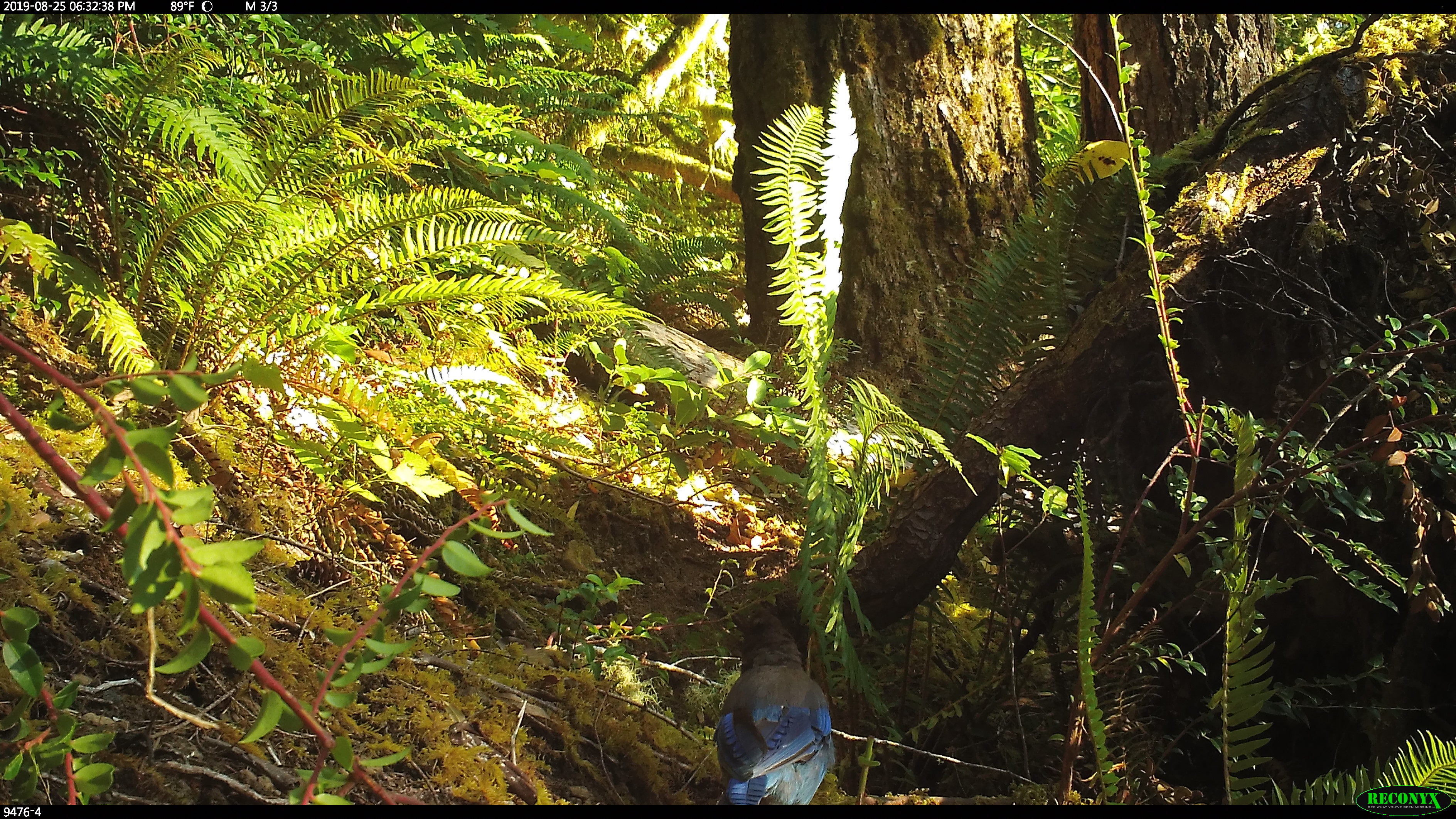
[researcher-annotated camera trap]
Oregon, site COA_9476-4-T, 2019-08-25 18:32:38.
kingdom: Animalia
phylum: Chordata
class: Aves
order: Passeriformes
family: Corvidae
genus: Cyanocitta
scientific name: Cyanocitta stelleri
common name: steller's jay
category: stellers jay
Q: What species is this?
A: Stellers jay (steller's jay) (Cyanocitta stelleri).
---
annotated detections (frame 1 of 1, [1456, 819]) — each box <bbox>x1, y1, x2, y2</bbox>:
stellers jay: <bbox>713, 604, 839, 802</bbox>